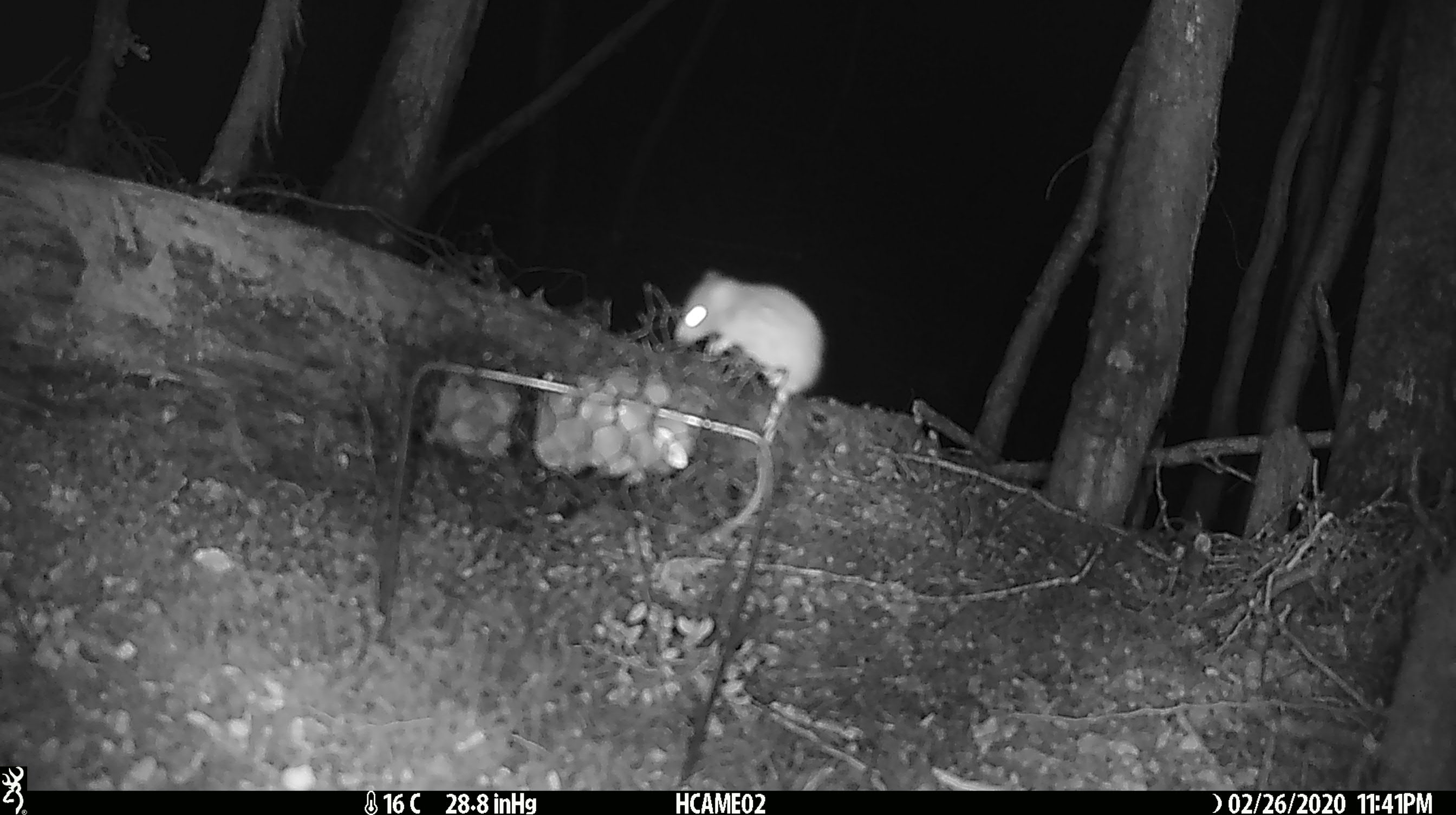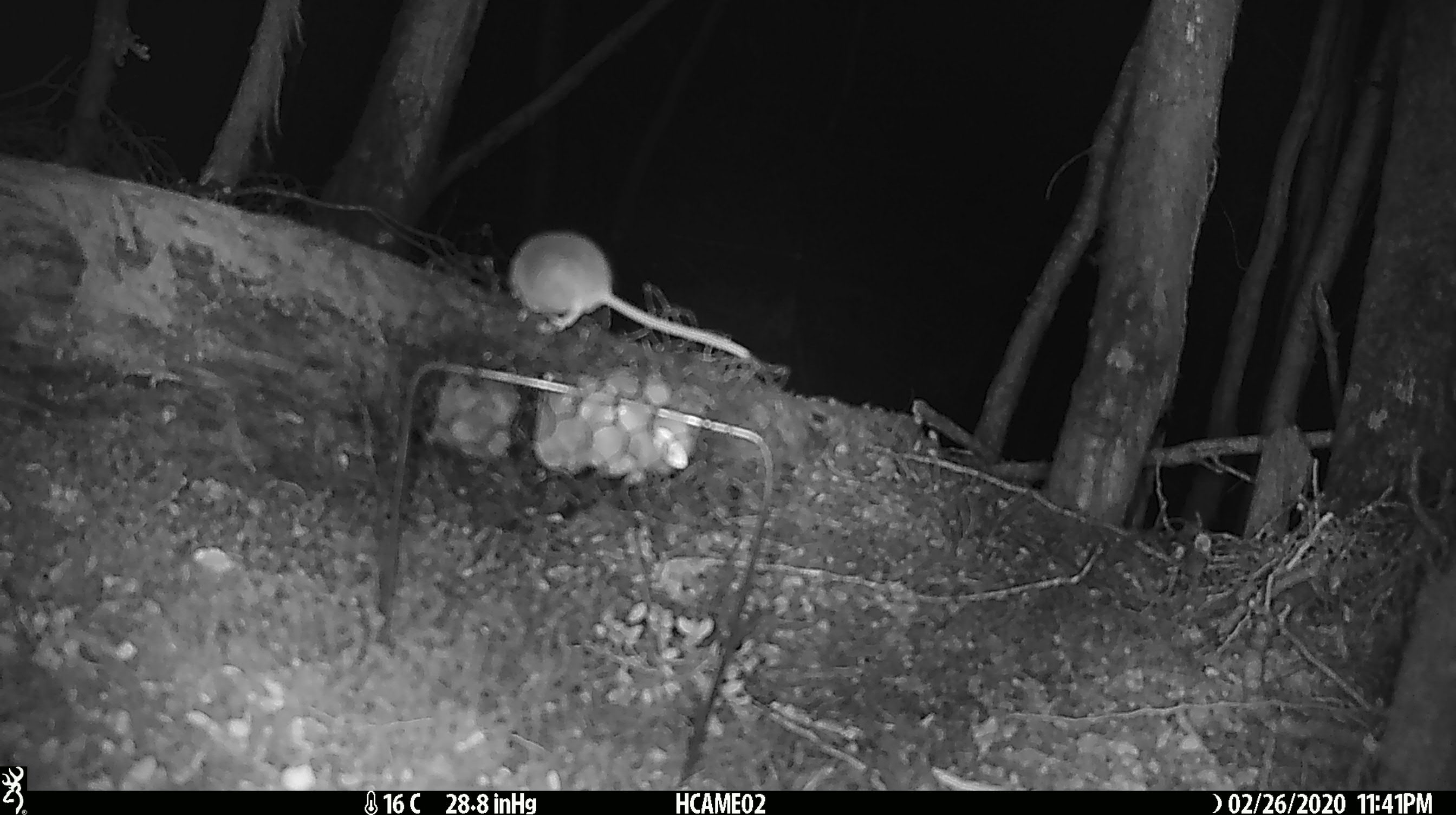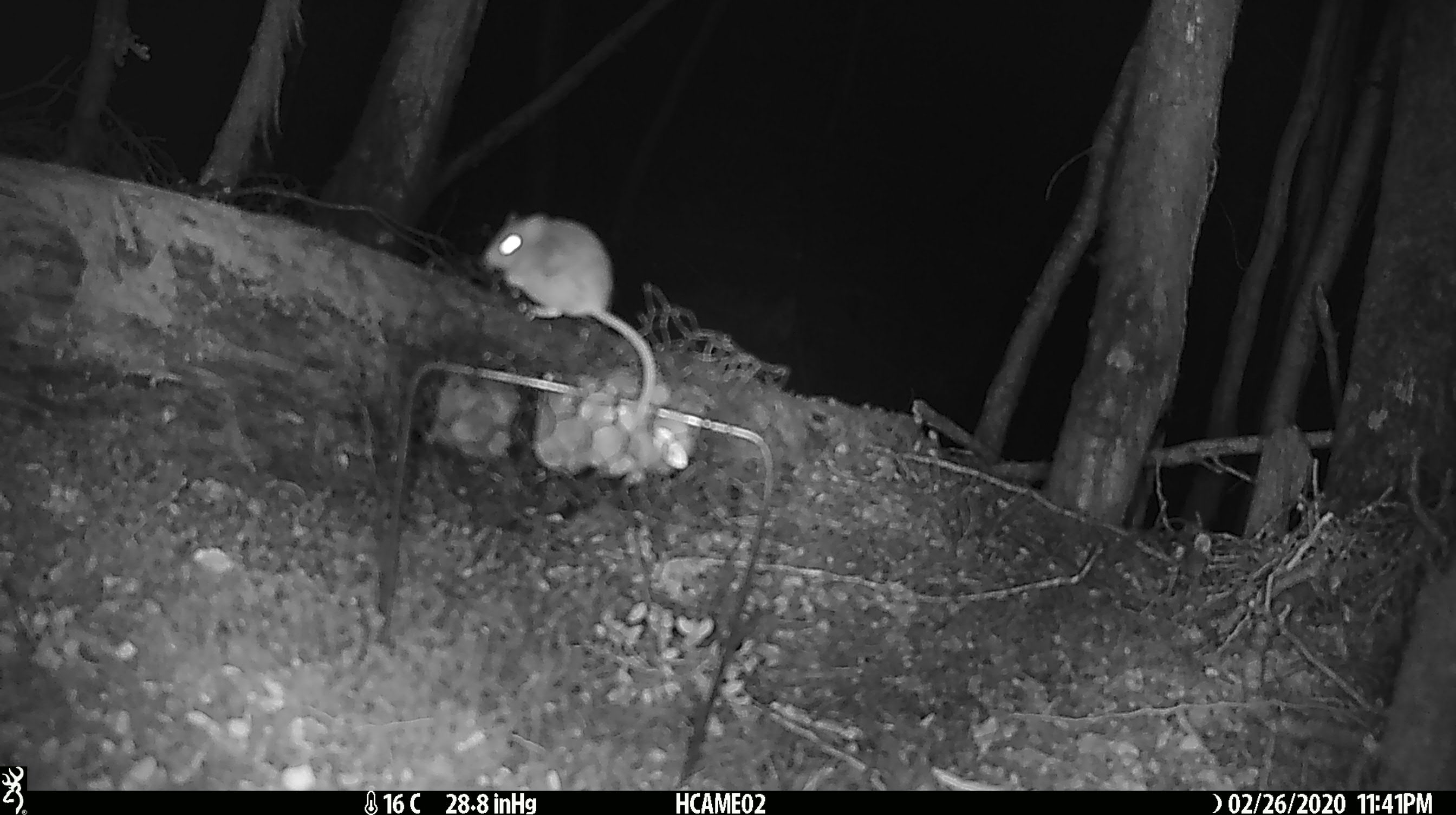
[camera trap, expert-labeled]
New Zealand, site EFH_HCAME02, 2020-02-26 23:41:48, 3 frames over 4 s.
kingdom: Animalia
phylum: Chordata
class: Mammalia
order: Rodentia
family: Muridae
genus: Mus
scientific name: Mus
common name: mouse